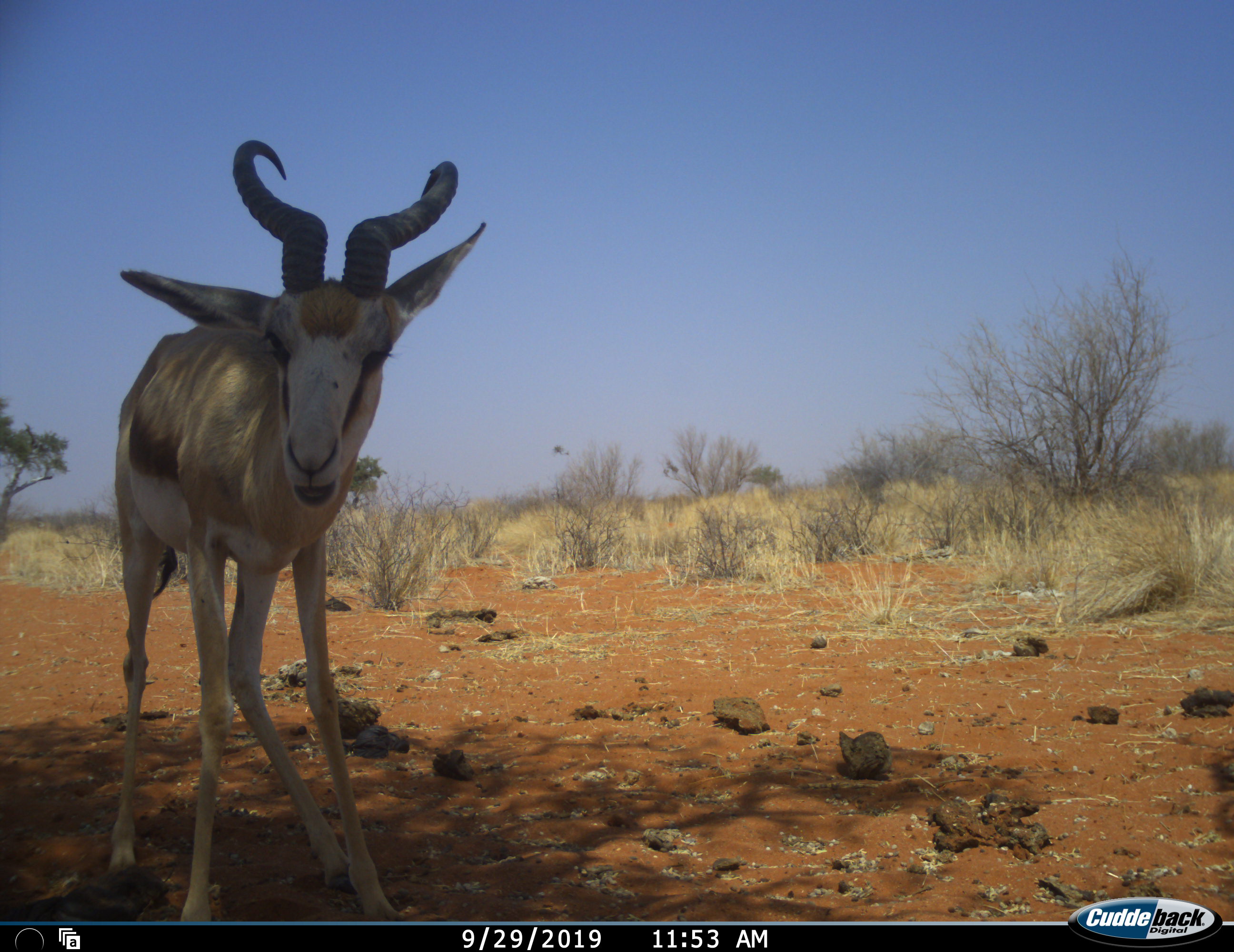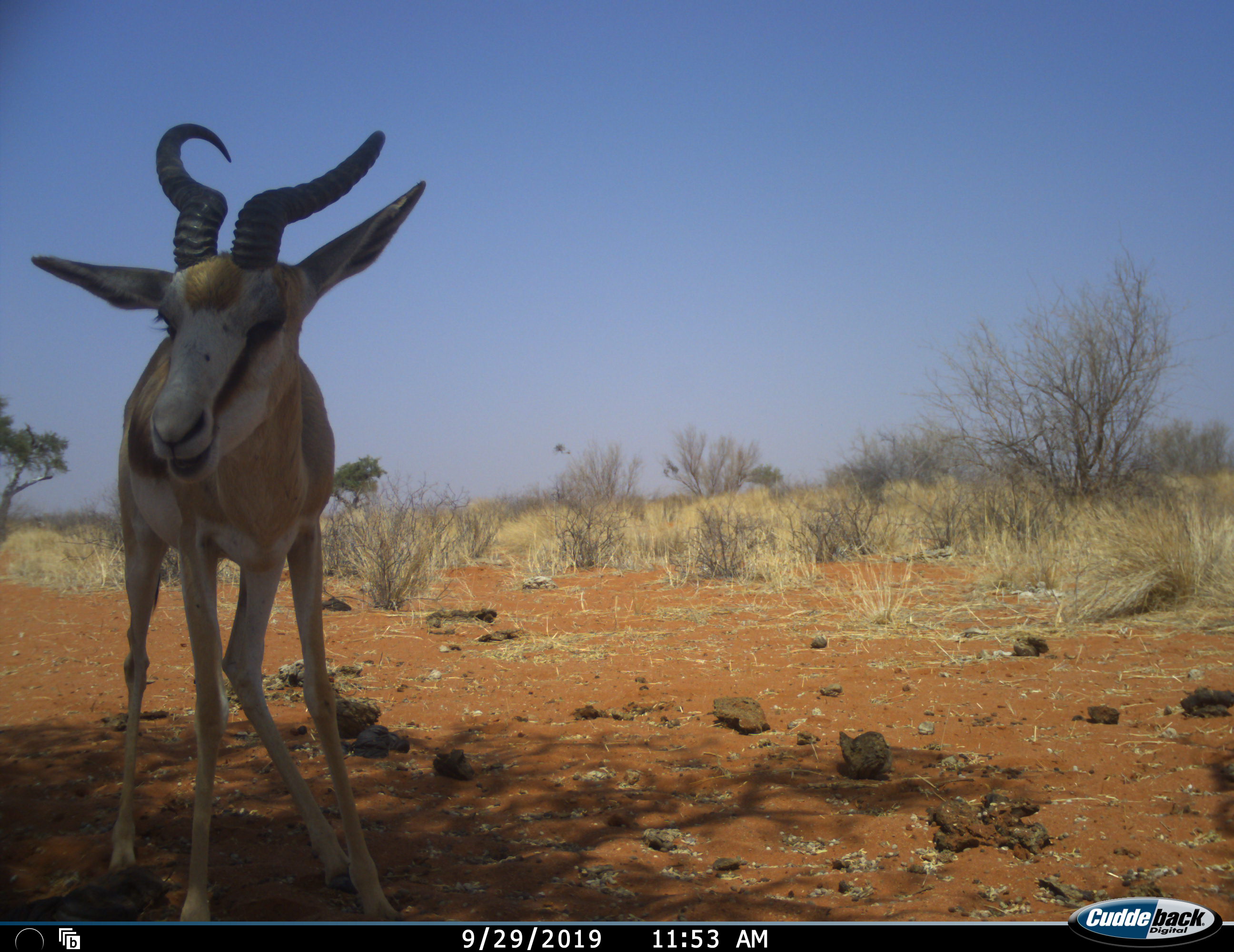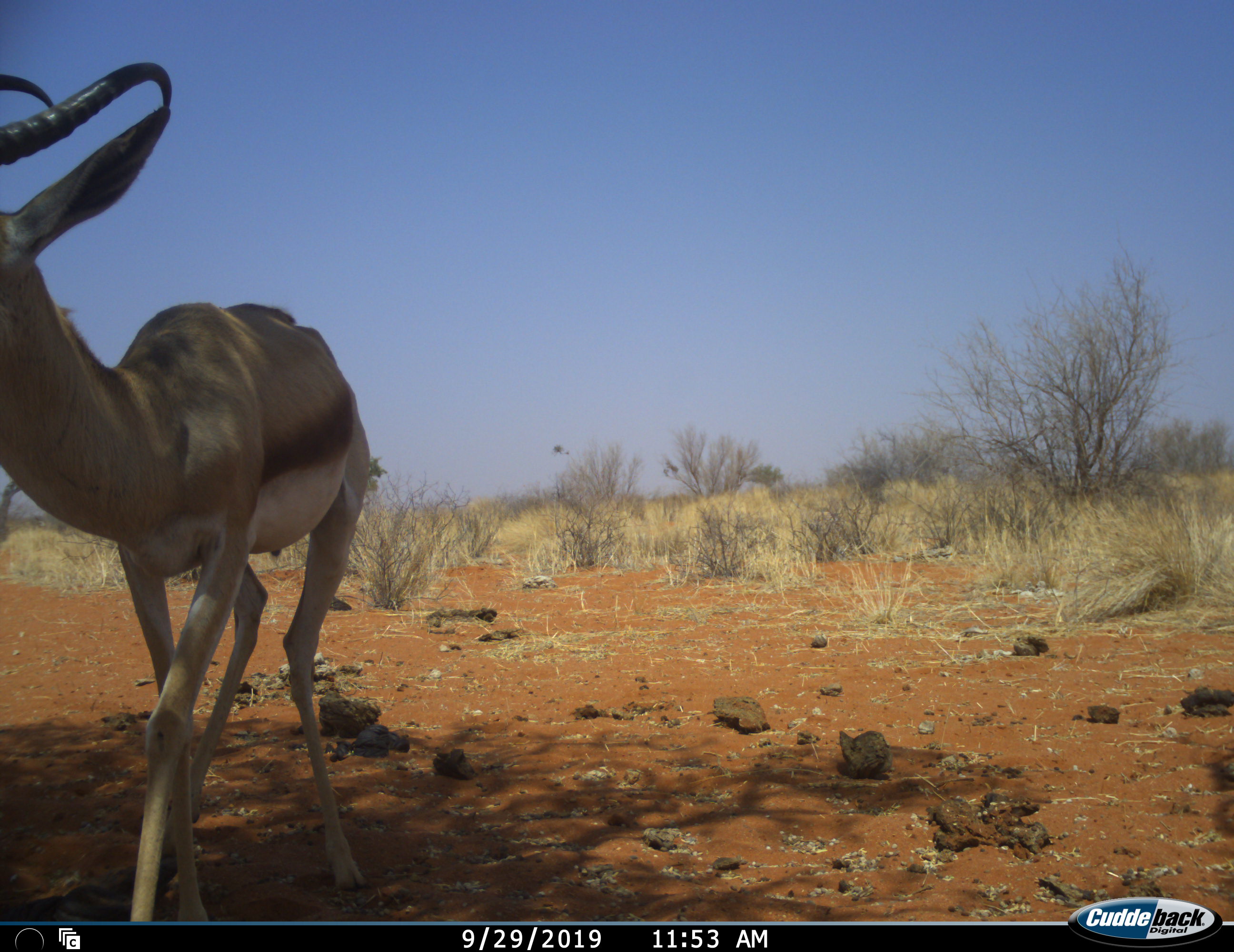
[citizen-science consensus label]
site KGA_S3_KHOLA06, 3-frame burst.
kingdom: Animalia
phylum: Chordata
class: Mammalia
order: Artiodactyla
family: Bovidae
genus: Antidorcas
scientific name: Antidorcas marsupialis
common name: springbok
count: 1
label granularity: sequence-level